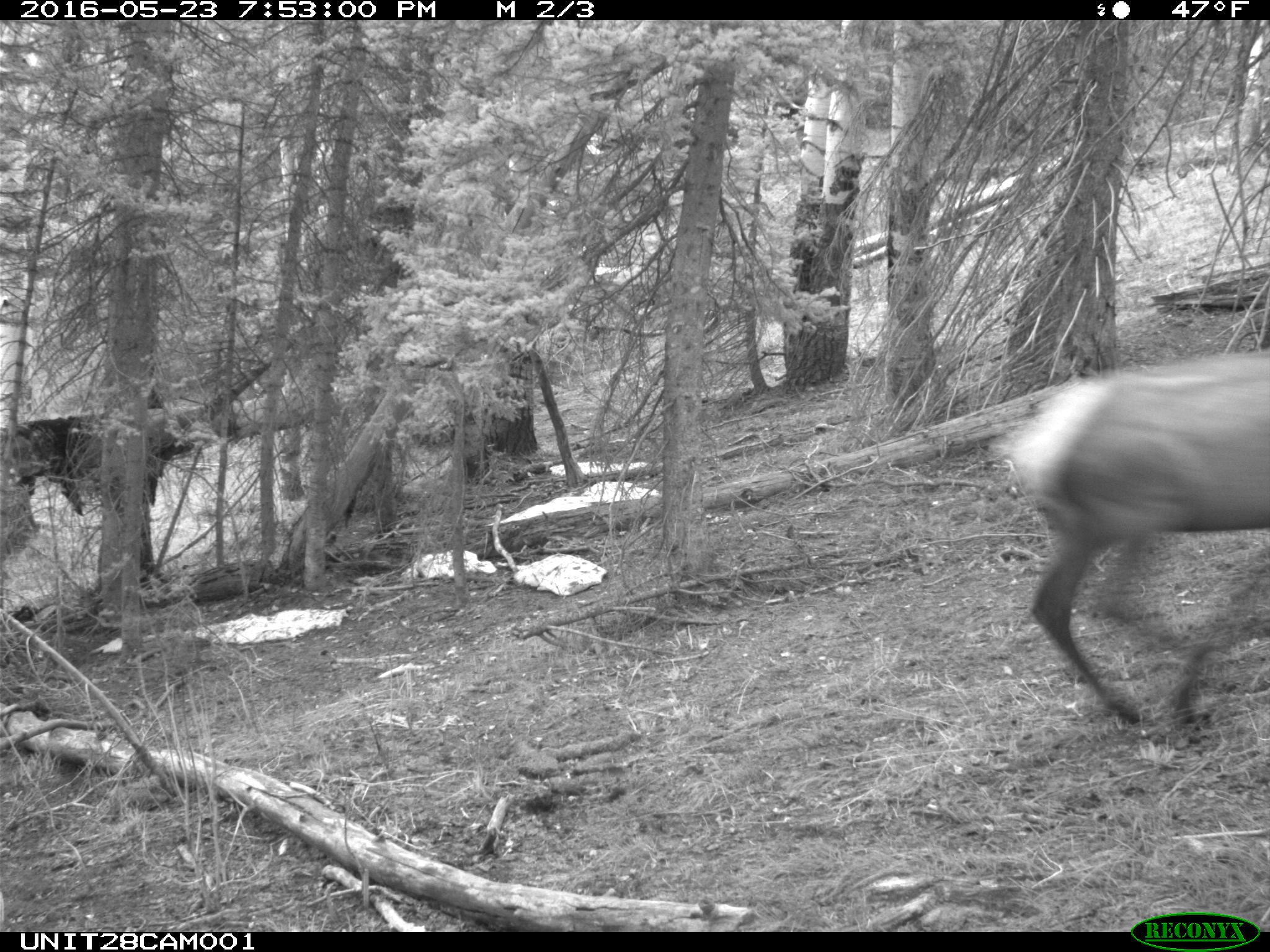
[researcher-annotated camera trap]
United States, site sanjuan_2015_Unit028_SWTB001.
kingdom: Animalia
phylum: Chordata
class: Mammalia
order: Artiodactyla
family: Cervidae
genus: Cervus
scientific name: Cervus elaphus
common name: red deer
Cervus elaphus (red deer).